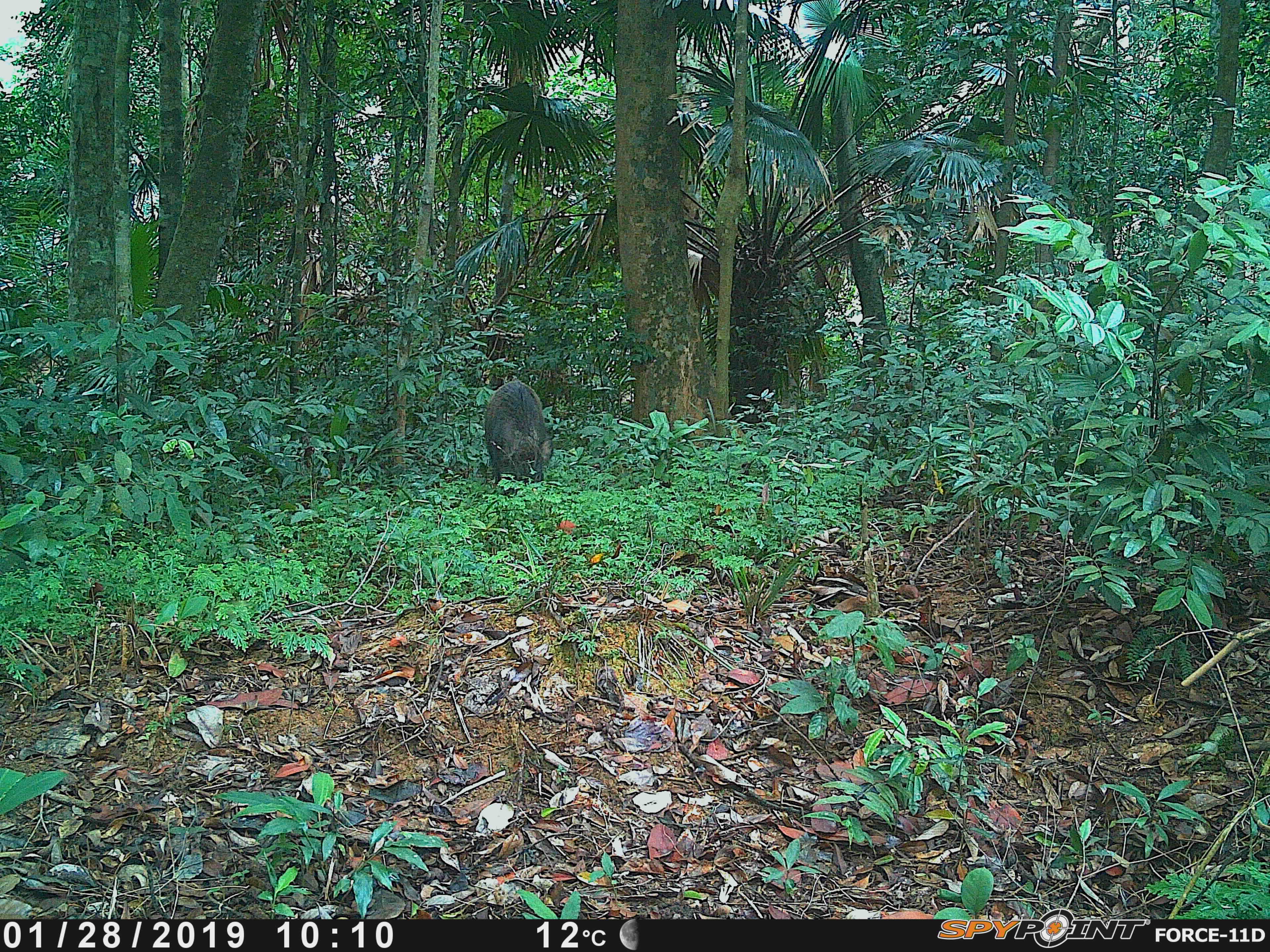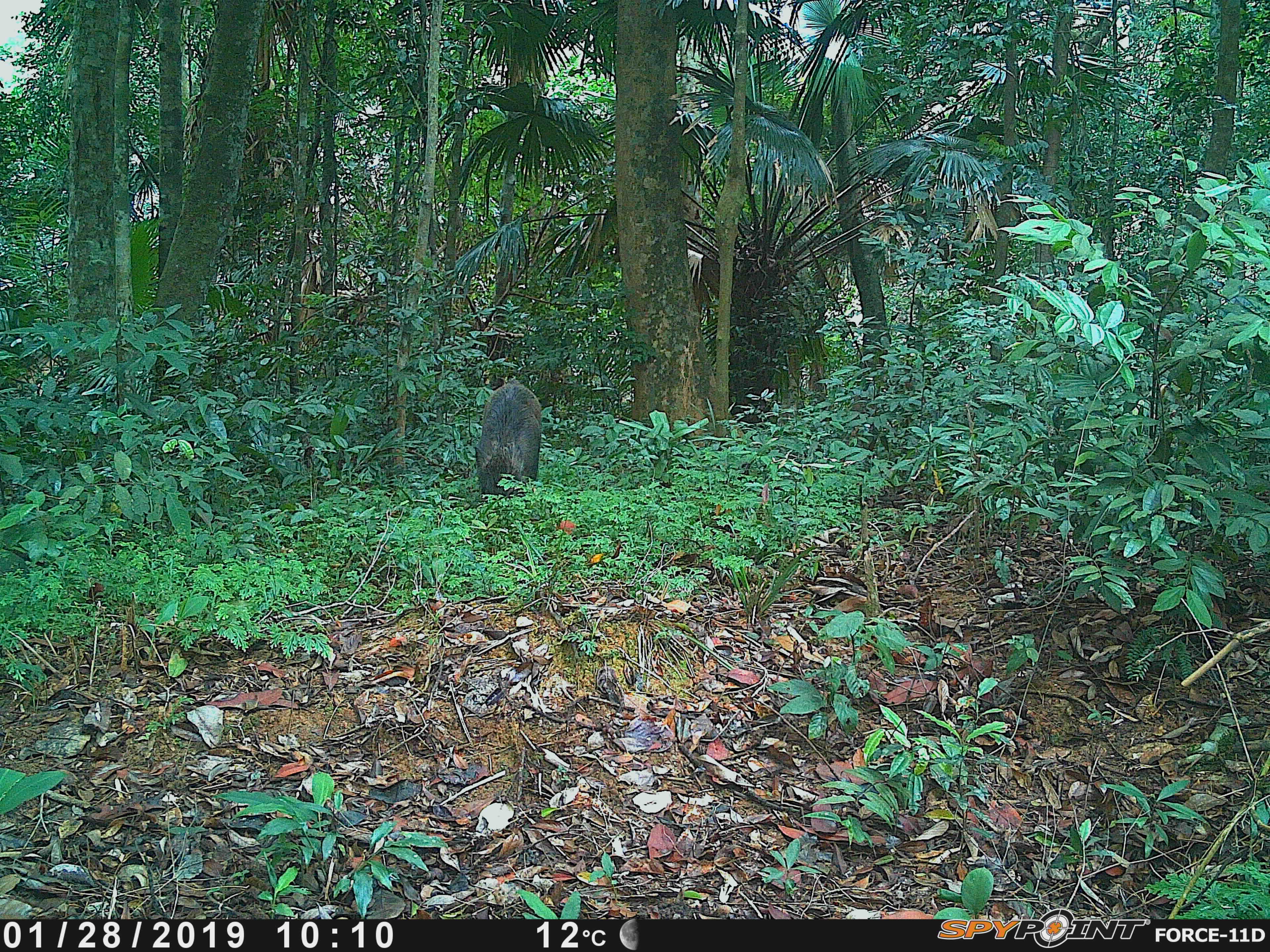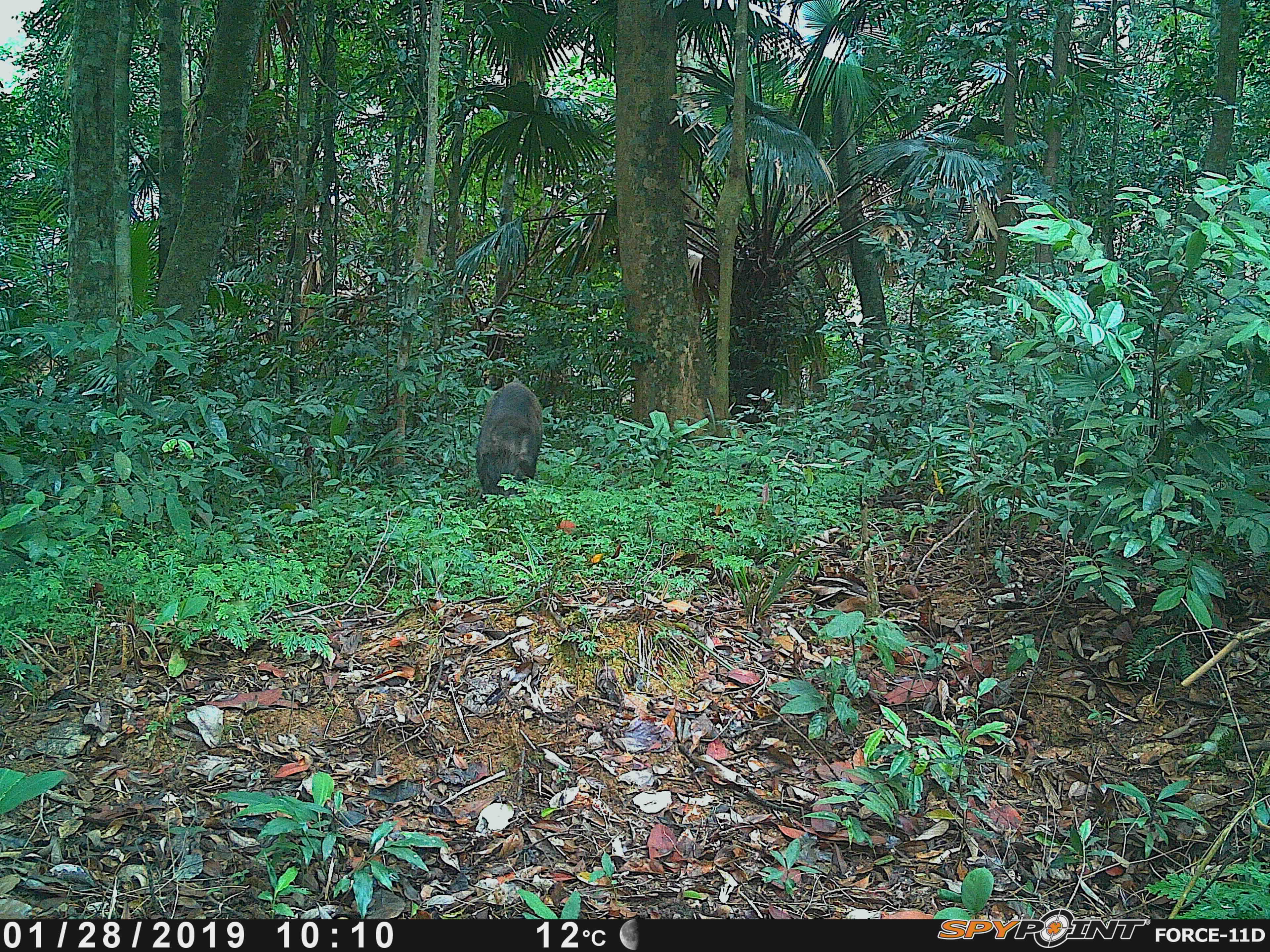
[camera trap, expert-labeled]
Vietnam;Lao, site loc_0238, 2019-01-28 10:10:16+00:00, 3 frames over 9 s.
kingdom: Animalia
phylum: Chordata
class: Mammalia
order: Artiodactyla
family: Suidae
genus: Sus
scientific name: Sus scrofa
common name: eurasian wild pig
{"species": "eurasian wild pig (Sus scrofa)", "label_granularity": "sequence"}